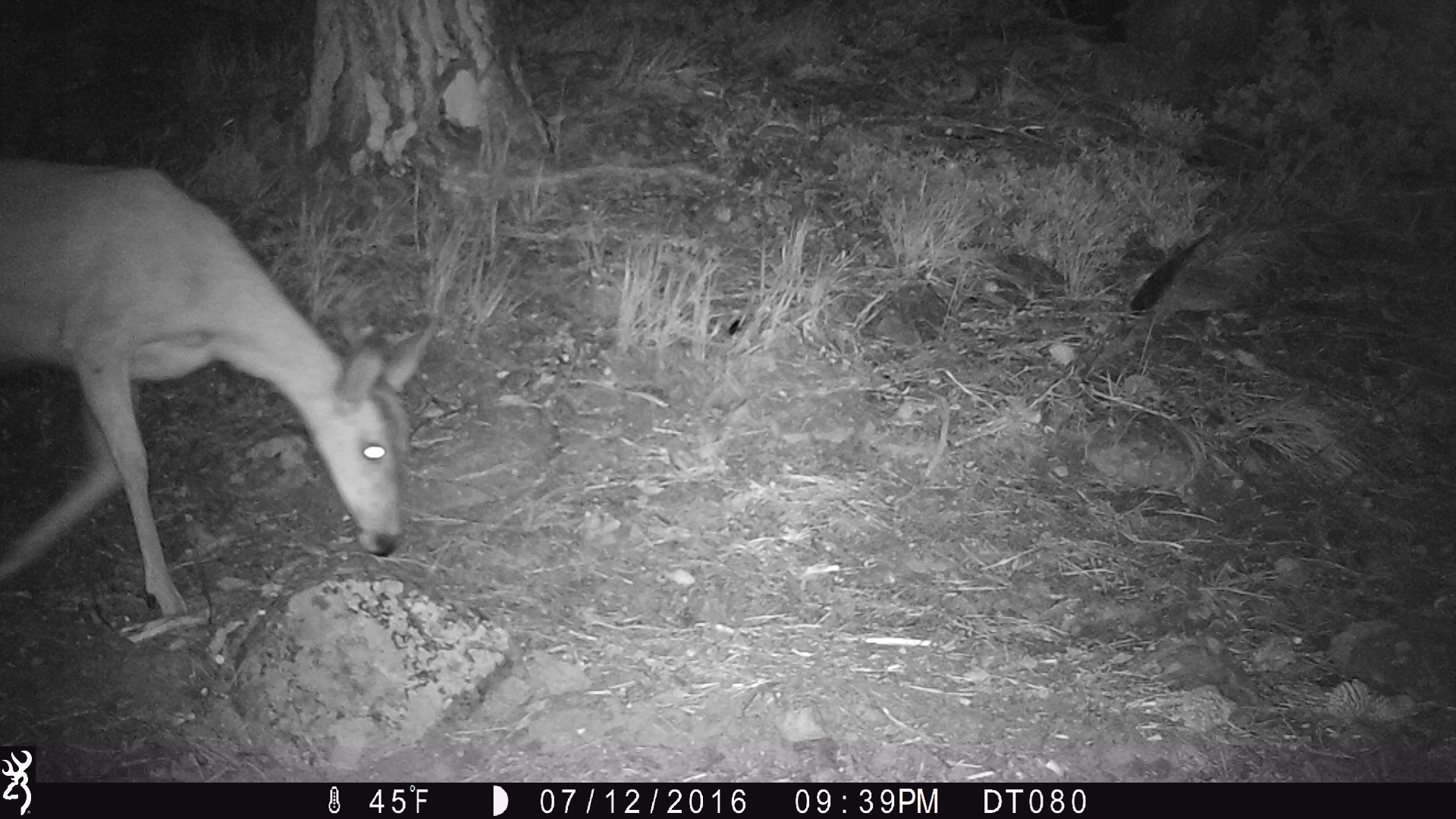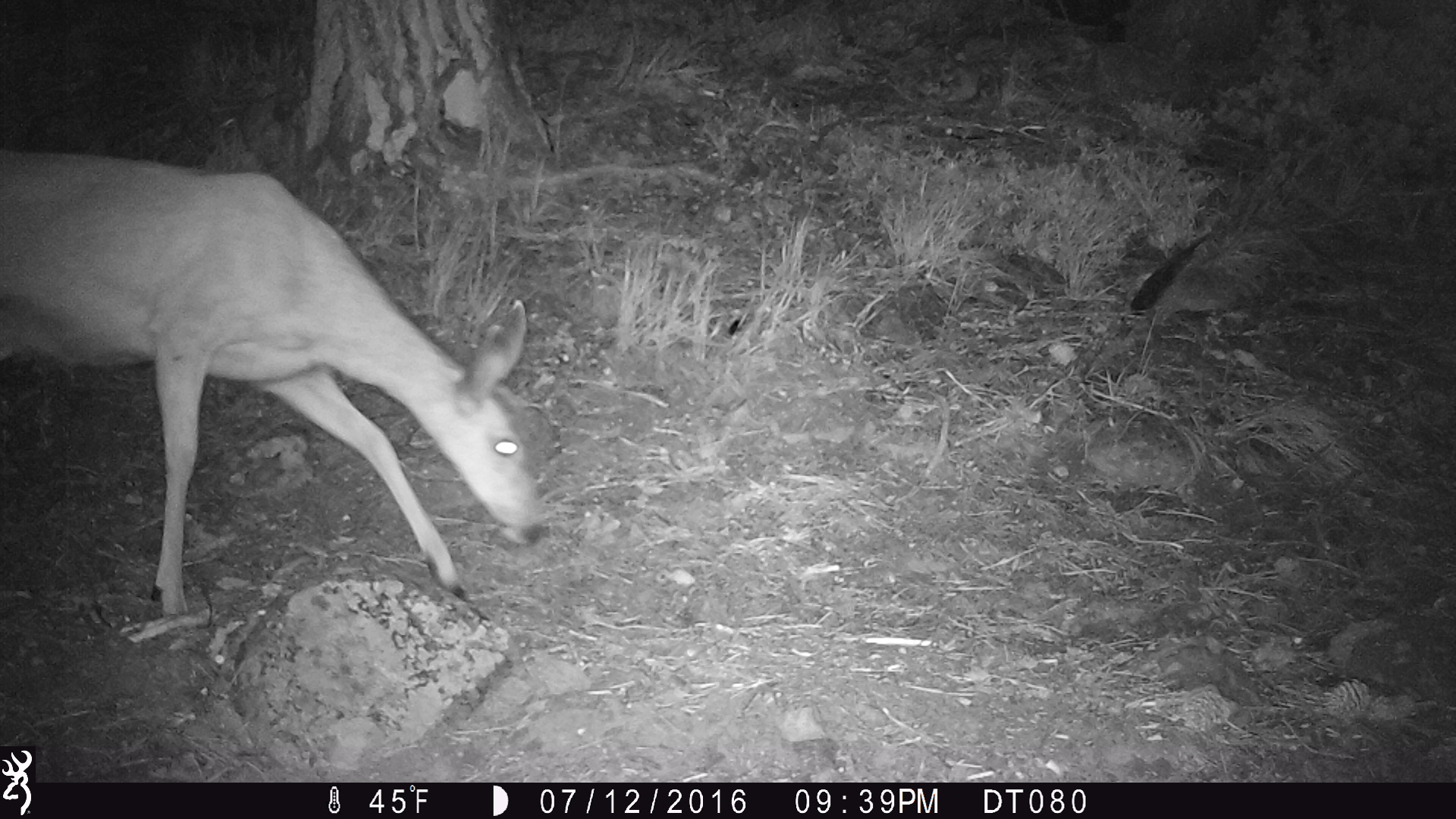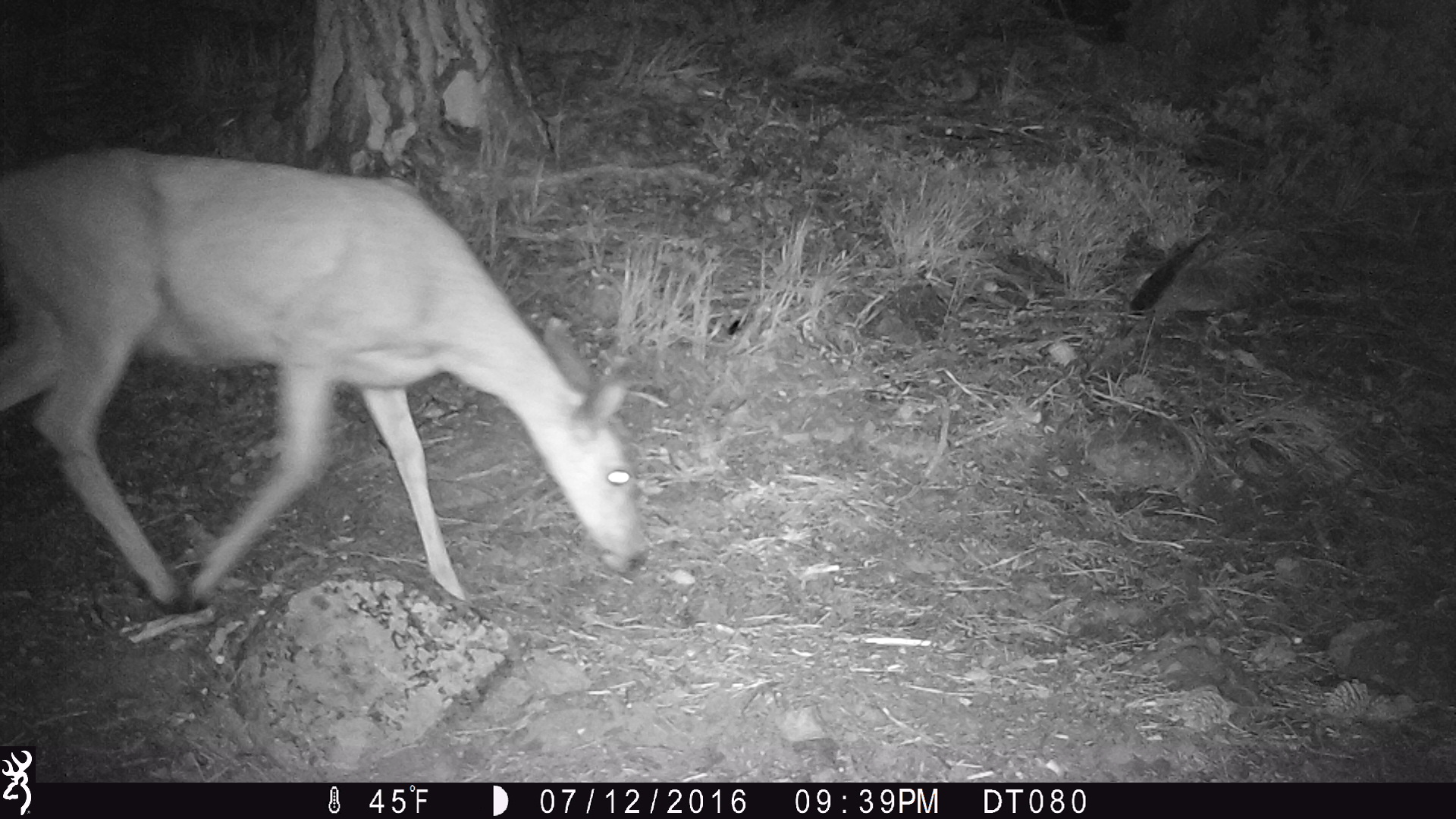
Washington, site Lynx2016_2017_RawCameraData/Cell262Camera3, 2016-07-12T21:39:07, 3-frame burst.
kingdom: Animalia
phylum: Chordata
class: Mammalia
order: Artiodactyla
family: Cervidae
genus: Odocoileus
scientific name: Odocoileus hemionus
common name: mule deer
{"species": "Odocoileus hemionus (mule deer)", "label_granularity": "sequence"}